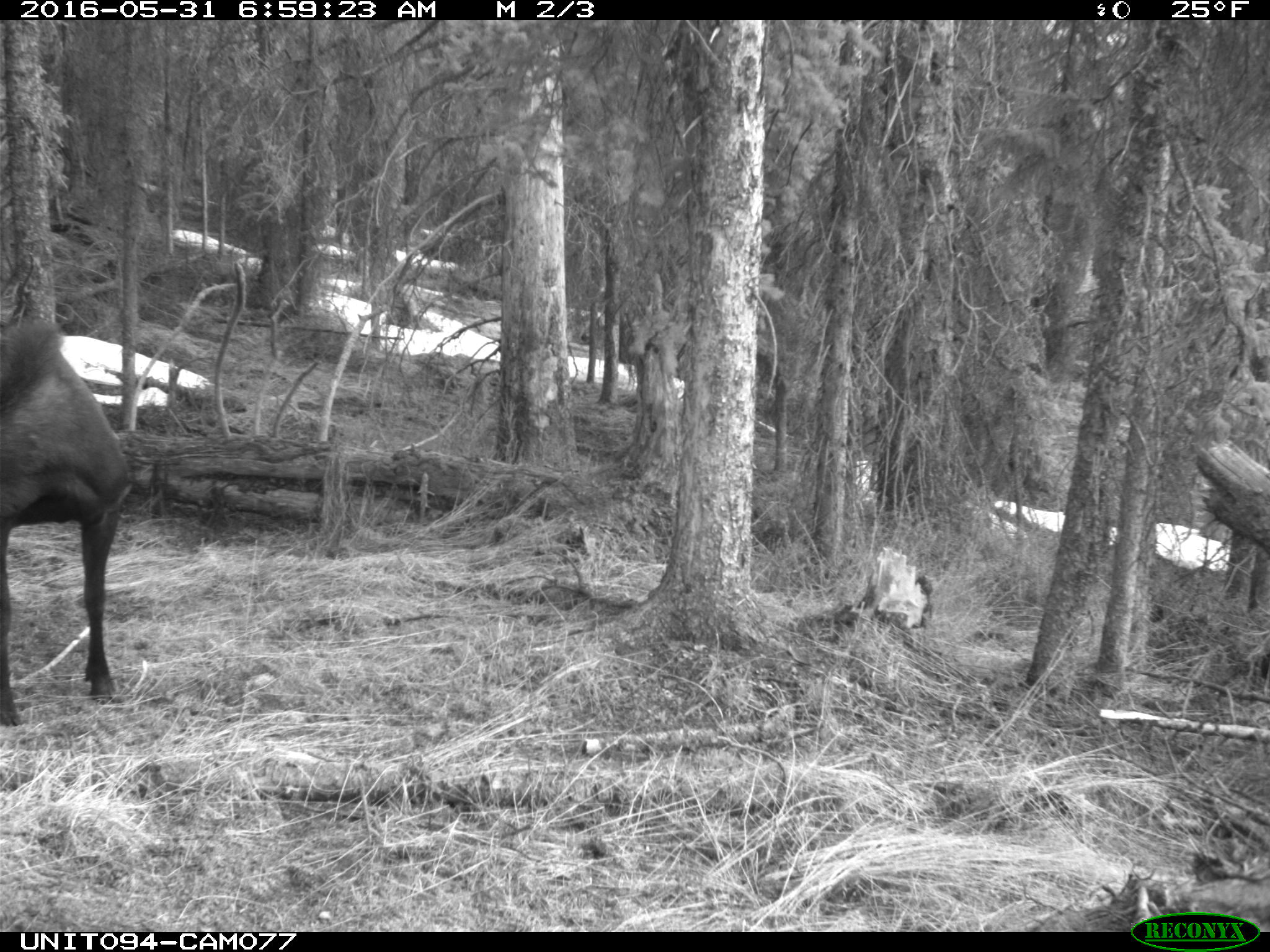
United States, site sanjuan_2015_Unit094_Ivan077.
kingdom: Animalia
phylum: Chordata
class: Mammalia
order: Artiodactyla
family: Cervidae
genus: Alces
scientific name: Alces alces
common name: moose